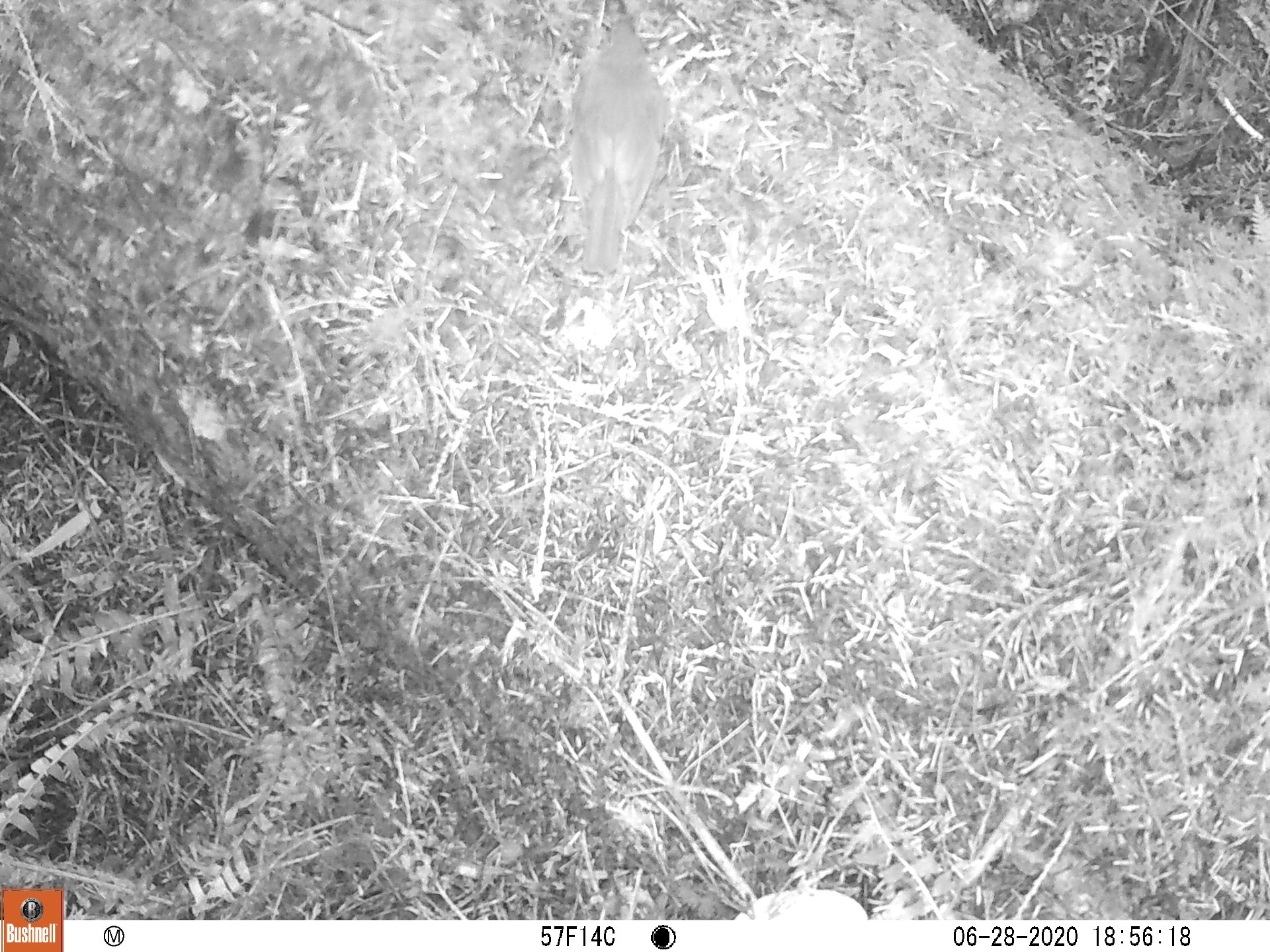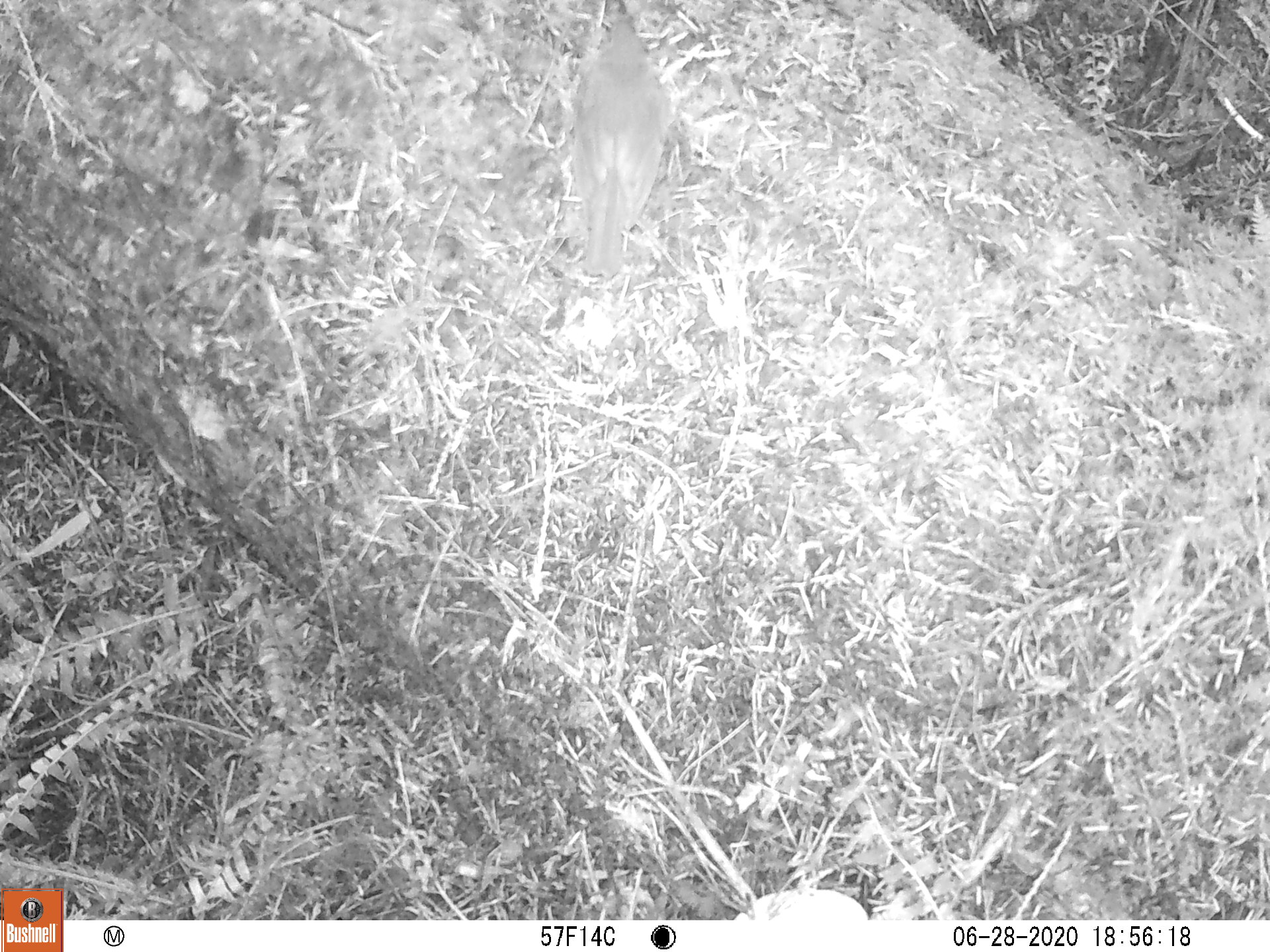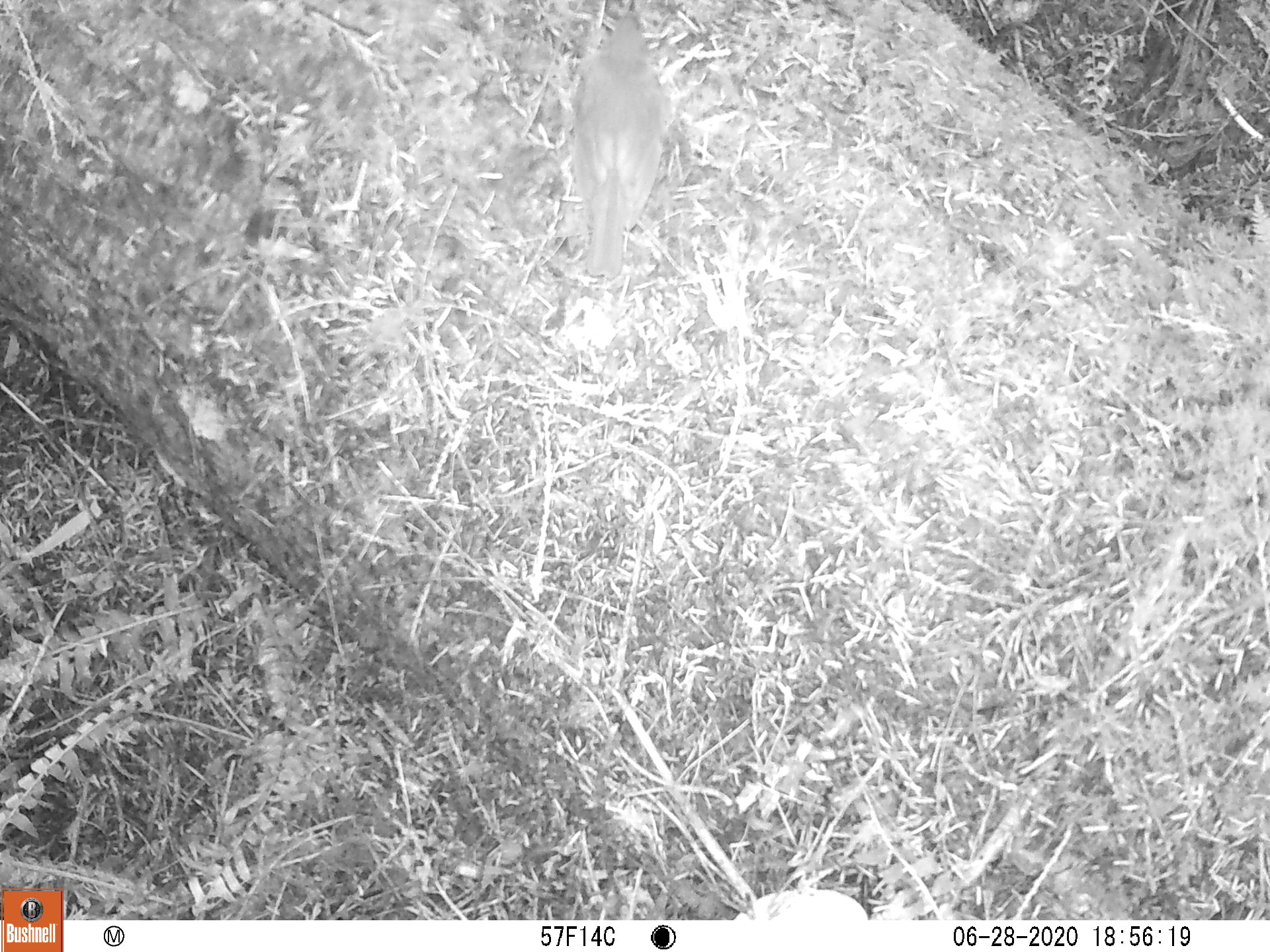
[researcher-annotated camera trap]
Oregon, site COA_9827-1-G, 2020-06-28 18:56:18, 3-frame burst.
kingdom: Animalia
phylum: Chordata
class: Aves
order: Passeriformes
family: Turdidae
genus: Catharus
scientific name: Catharus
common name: brown thrushes and nightingale-thrushes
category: catharus species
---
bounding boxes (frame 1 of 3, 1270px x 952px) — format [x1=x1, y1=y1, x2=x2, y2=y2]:
catharus species: [x1=528, y1=2, x2=692, y2=298]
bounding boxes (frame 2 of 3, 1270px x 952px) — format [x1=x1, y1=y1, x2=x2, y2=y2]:
catharus species: [x1=547, y1=3, x2=681, y2=301]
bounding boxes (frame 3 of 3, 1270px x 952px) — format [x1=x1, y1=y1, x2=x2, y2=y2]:
catharus species: [x1=555, y1=1, x2=685, y2=307]